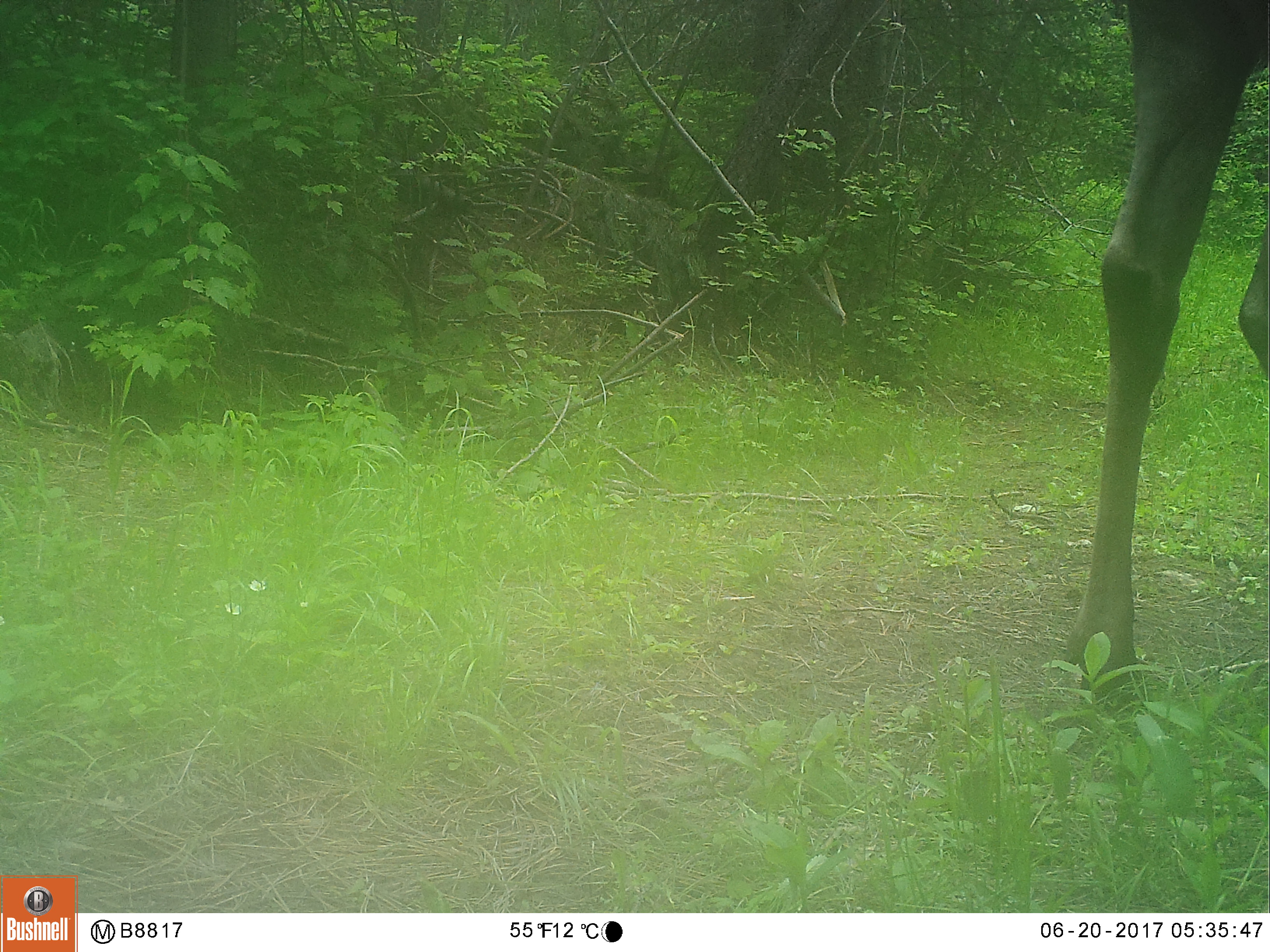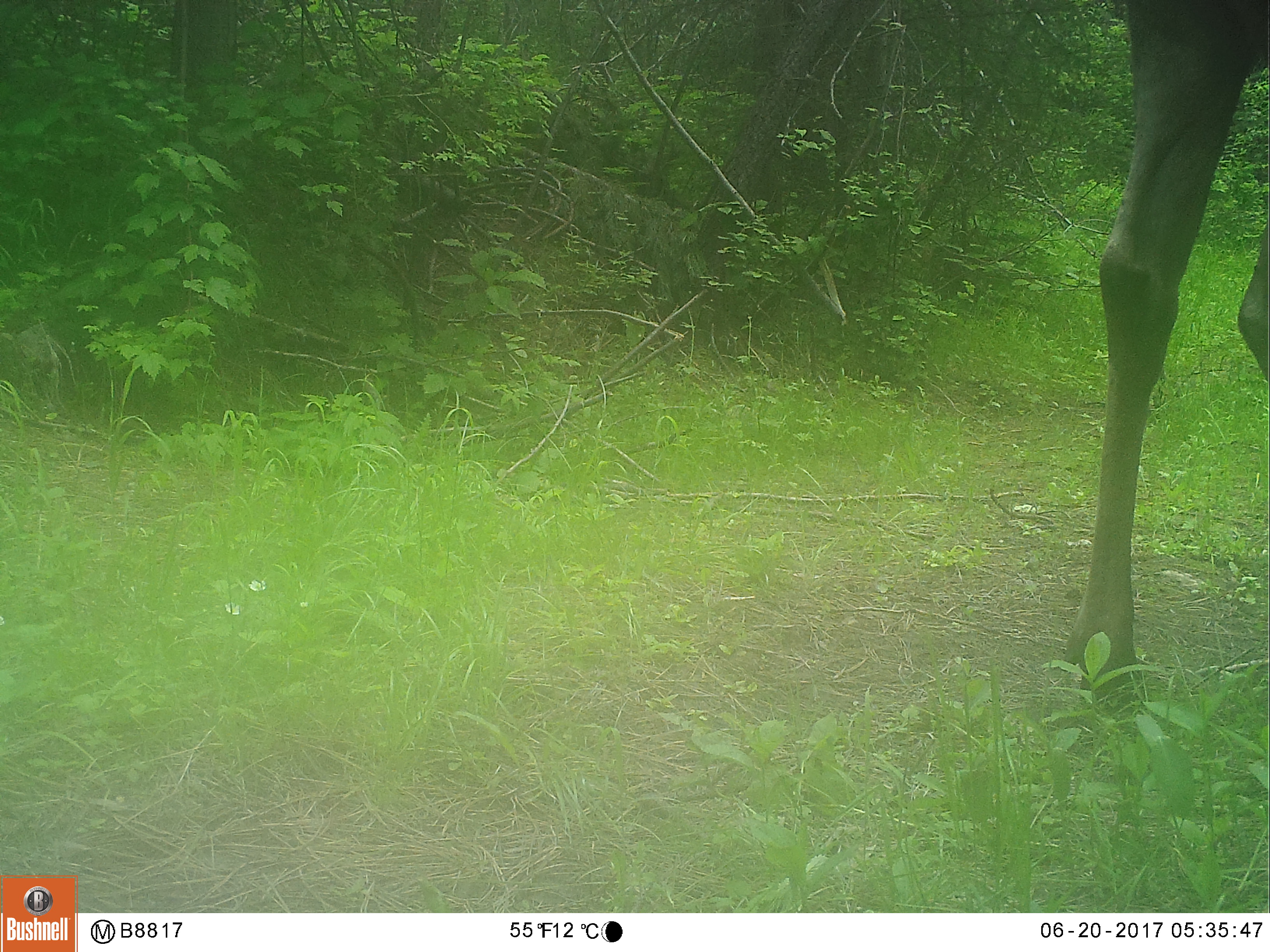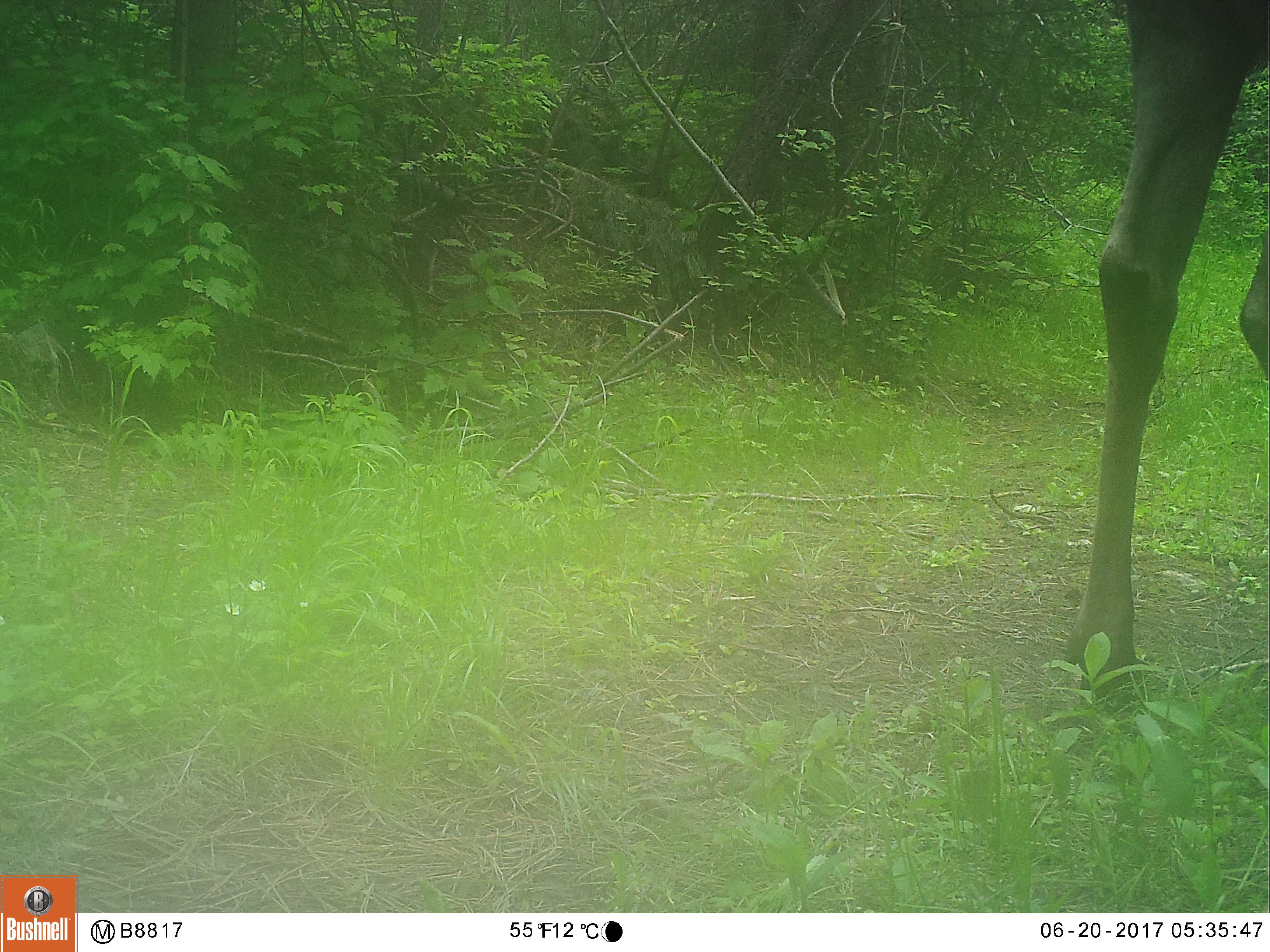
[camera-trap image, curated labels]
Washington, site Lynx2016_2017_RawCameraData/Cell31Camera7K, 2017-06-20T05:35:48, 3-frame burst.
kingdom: Animalia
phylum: Chordata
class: Mammalia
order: Artiodactyla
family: Cervidae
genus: Alces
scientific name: Alces alces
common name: moose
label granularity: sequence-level